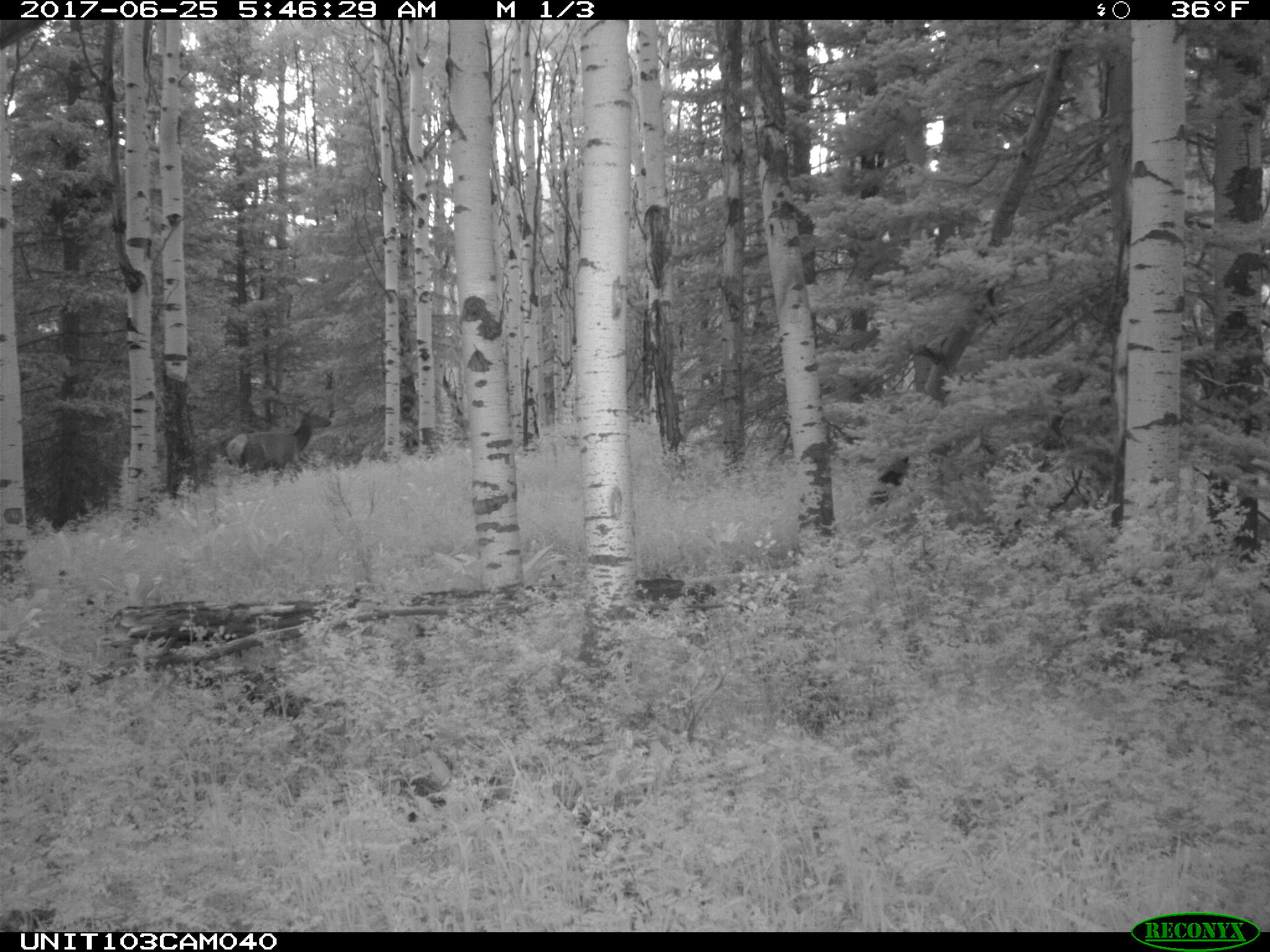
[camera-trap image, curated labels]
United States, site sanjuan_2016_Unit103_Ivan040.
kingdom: Animalia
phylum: Chordata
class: Mammalia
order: Artiodactyla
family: Cervidae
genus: Cervus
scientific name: Cervus elaphus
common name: red deer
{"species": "Cervus elaphus (red deer)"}